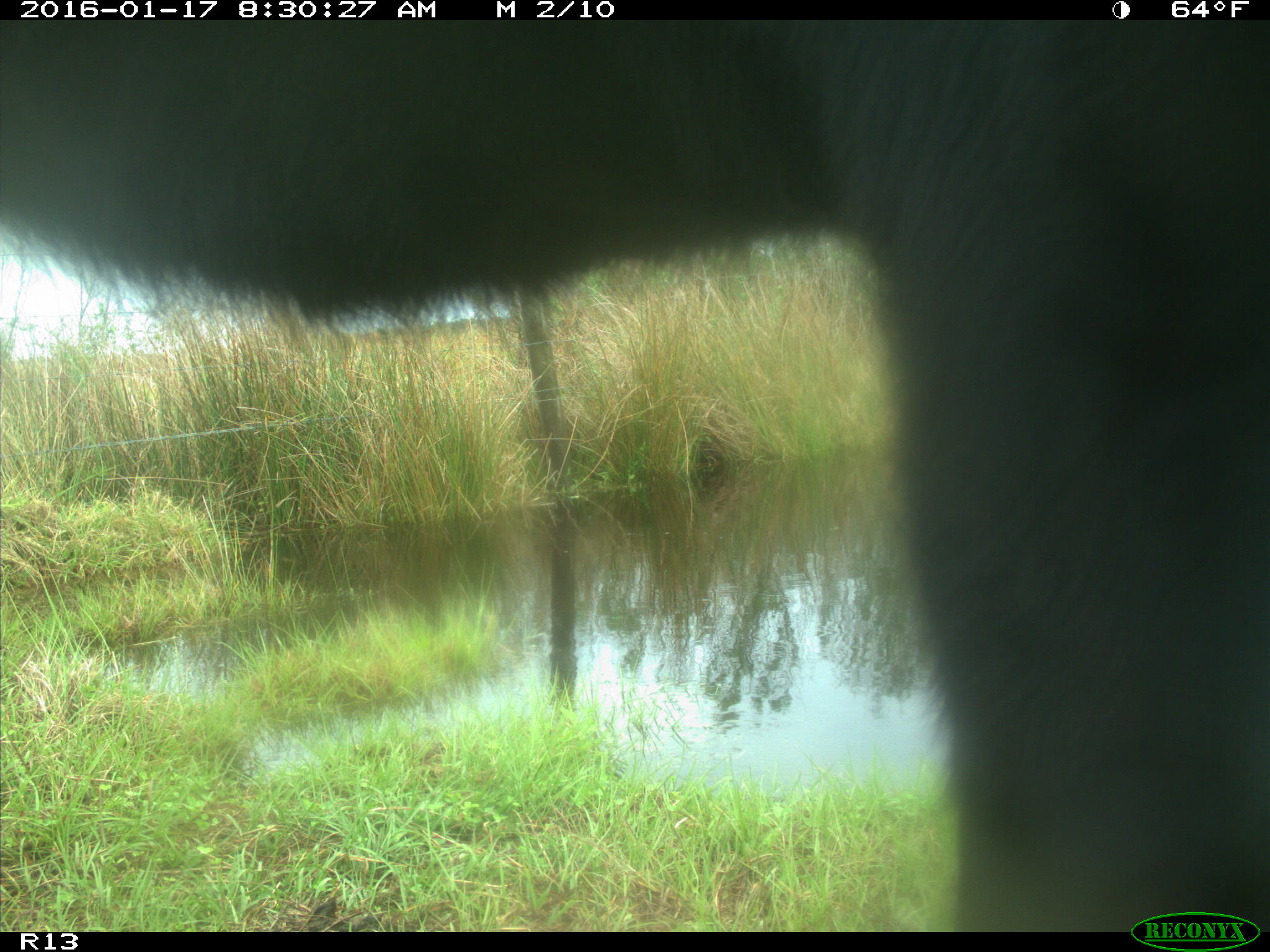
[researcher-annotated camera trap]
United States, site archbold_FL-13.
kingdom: Animalia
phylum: Chordata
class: Mammalia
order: Artiodactyla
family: Bovidae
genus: Bos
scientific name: Bos taurus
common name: domestic cow